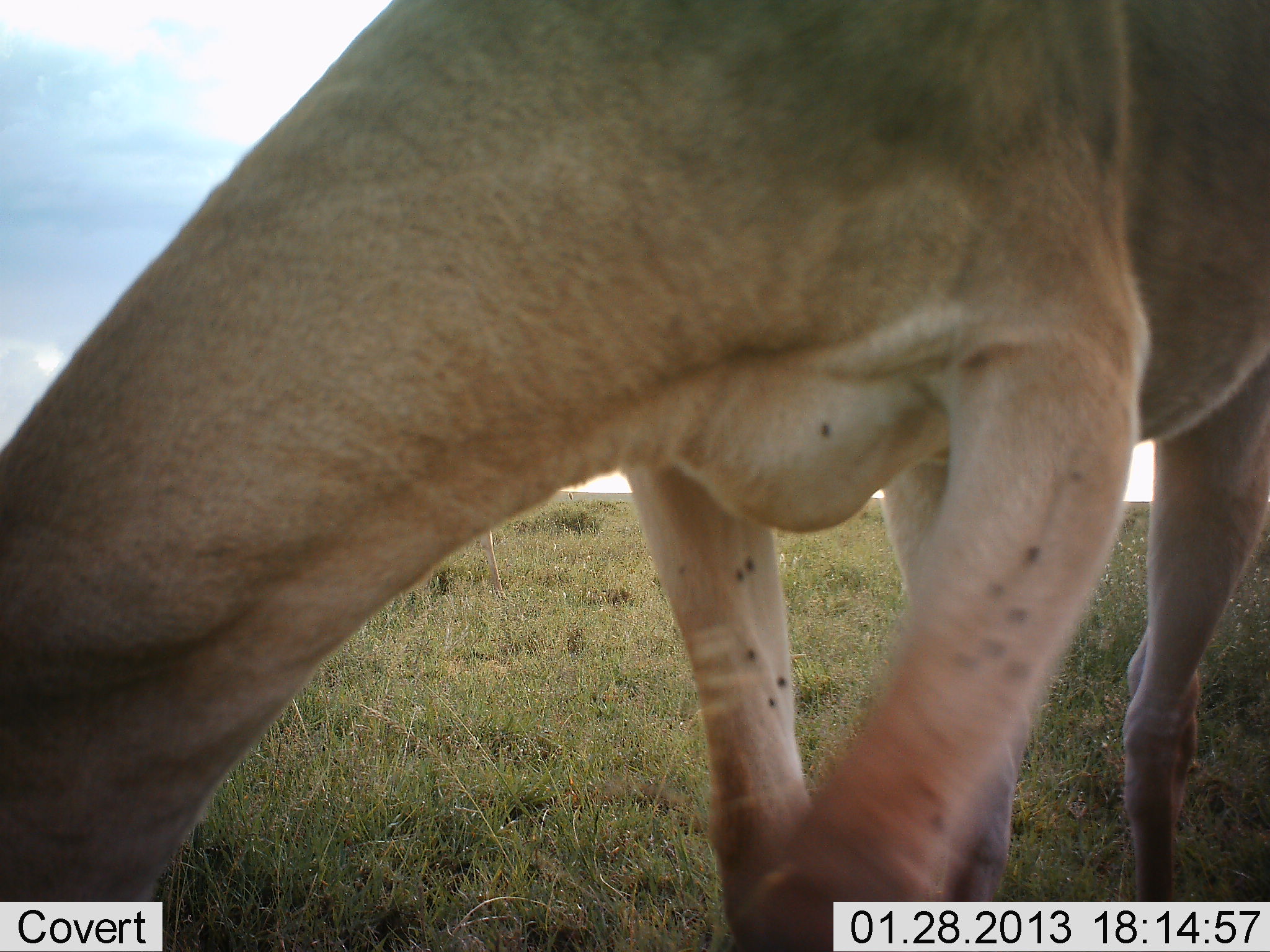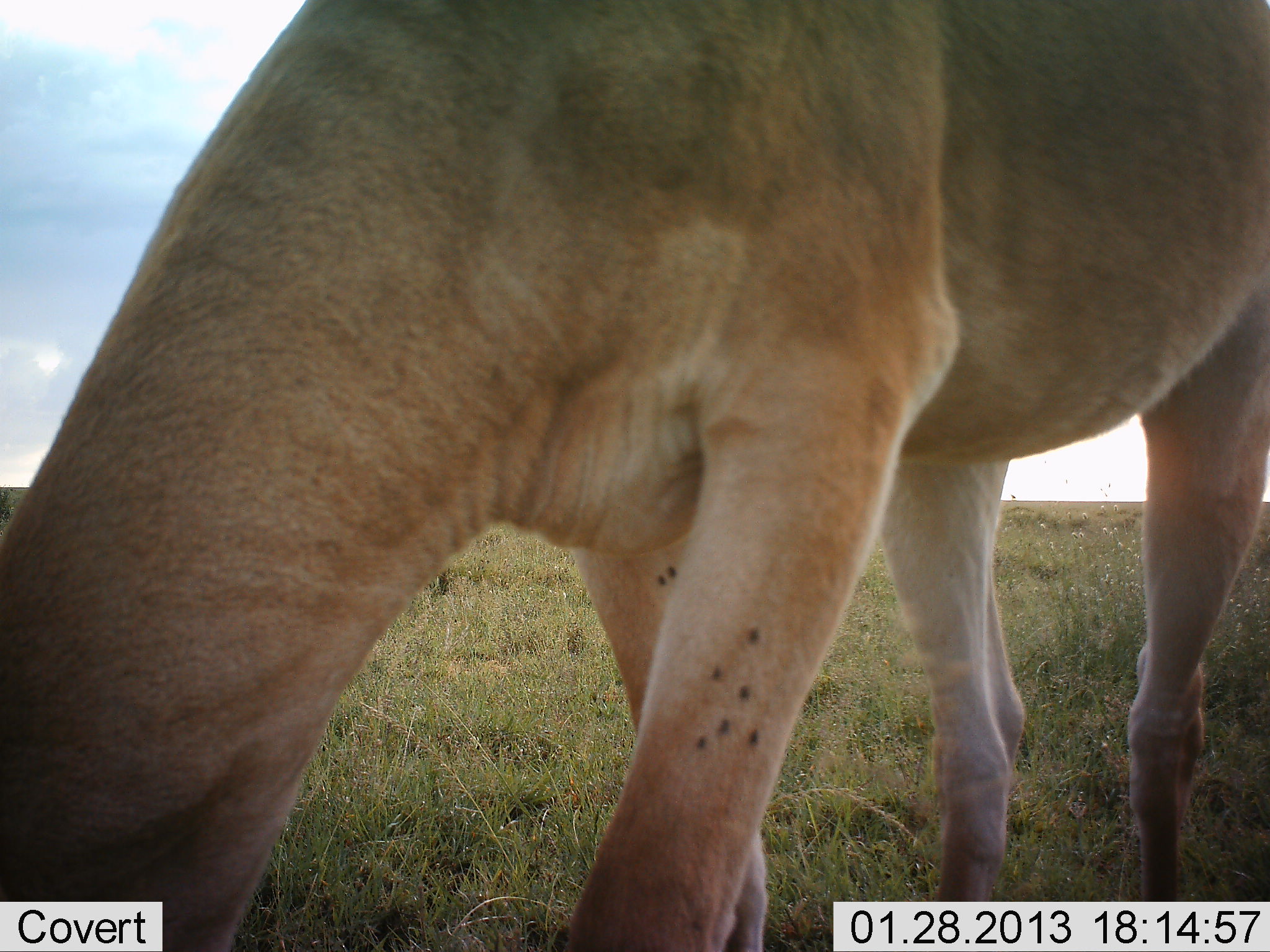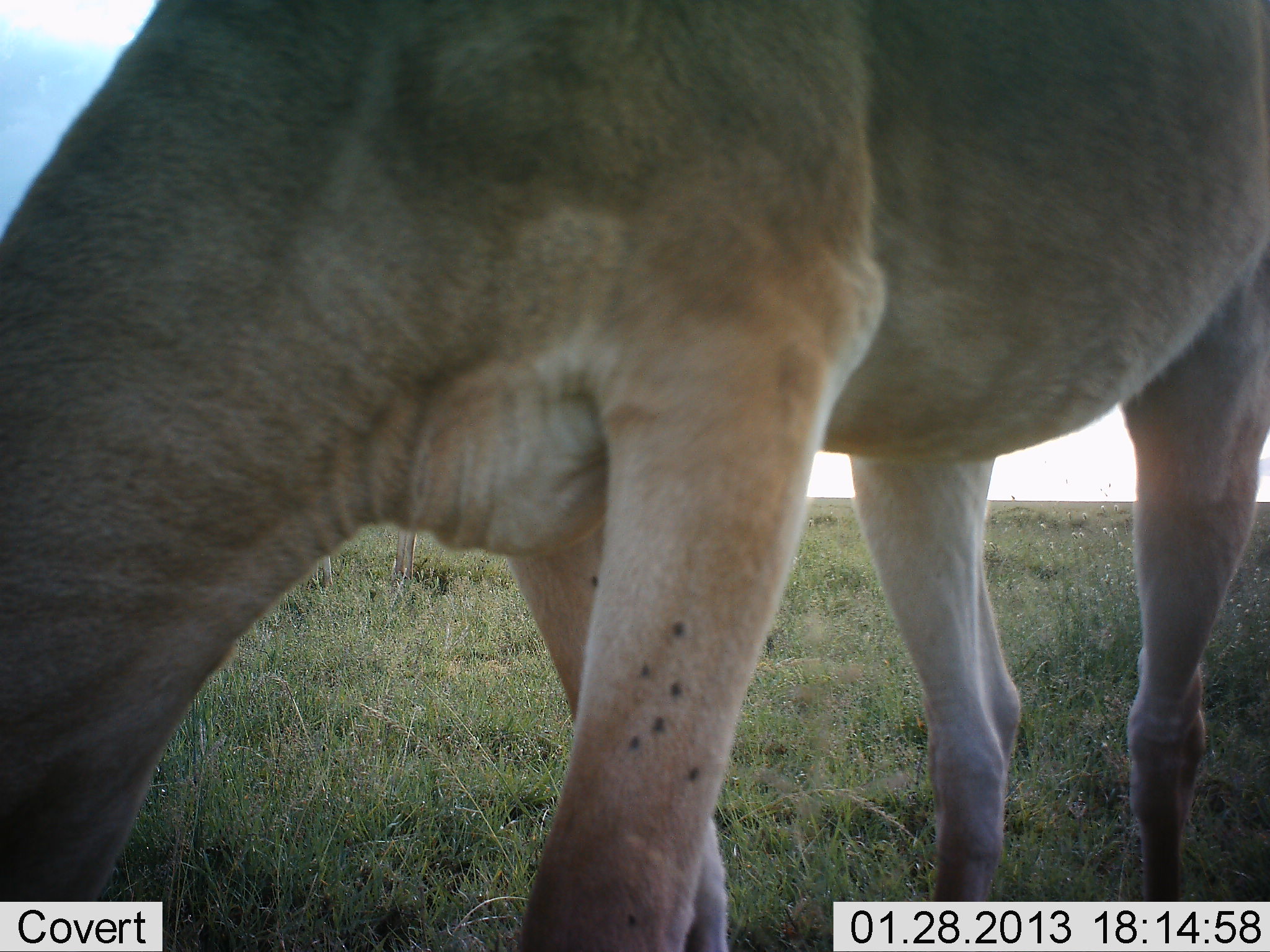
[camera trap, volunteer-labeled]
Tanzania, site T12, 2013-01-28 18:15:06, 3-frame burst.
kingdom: Animalia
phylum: Chordata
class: Mammalia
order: Artiodactyla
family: Bovidae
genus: Alcelaphus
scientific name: Alcelaphus buselaphus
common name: hartebeest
Hartebeest (Alcelaphus buselaphus), count 1. Behavior (volunteer vote fractions): standing 24%, resting 0%, moving 5%, interacting 0%. Young present (vote fraction): 0%. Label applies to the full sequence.